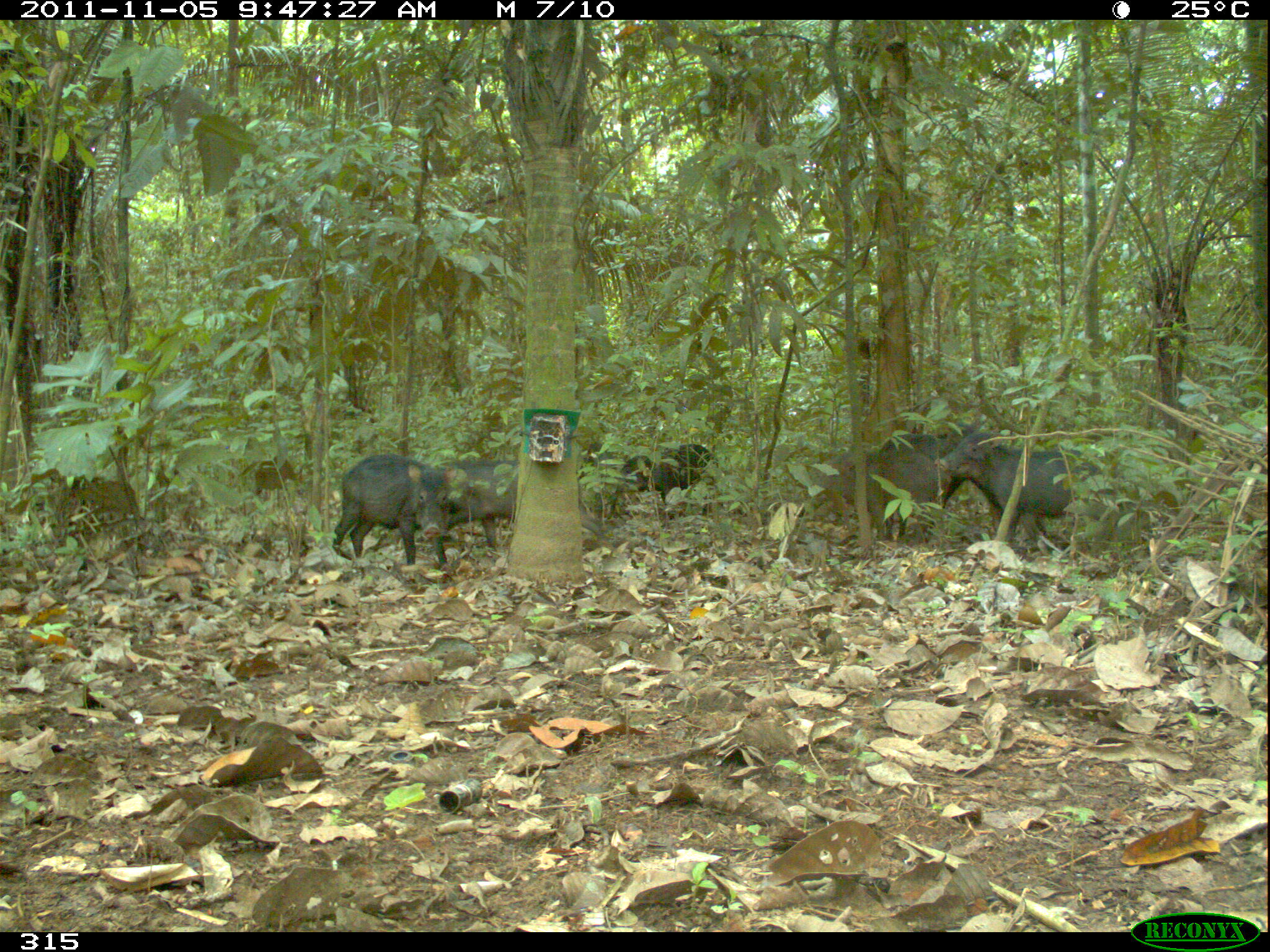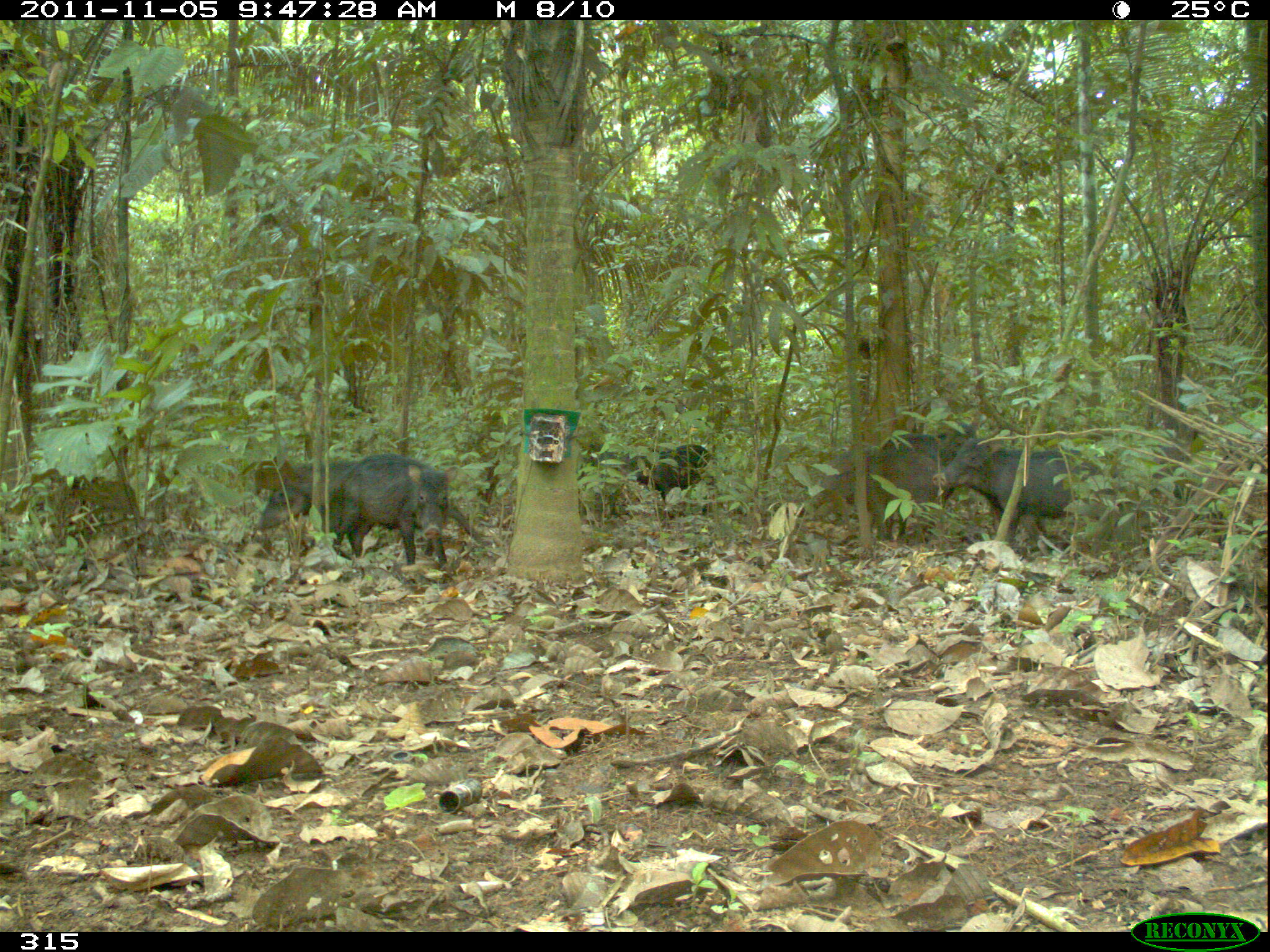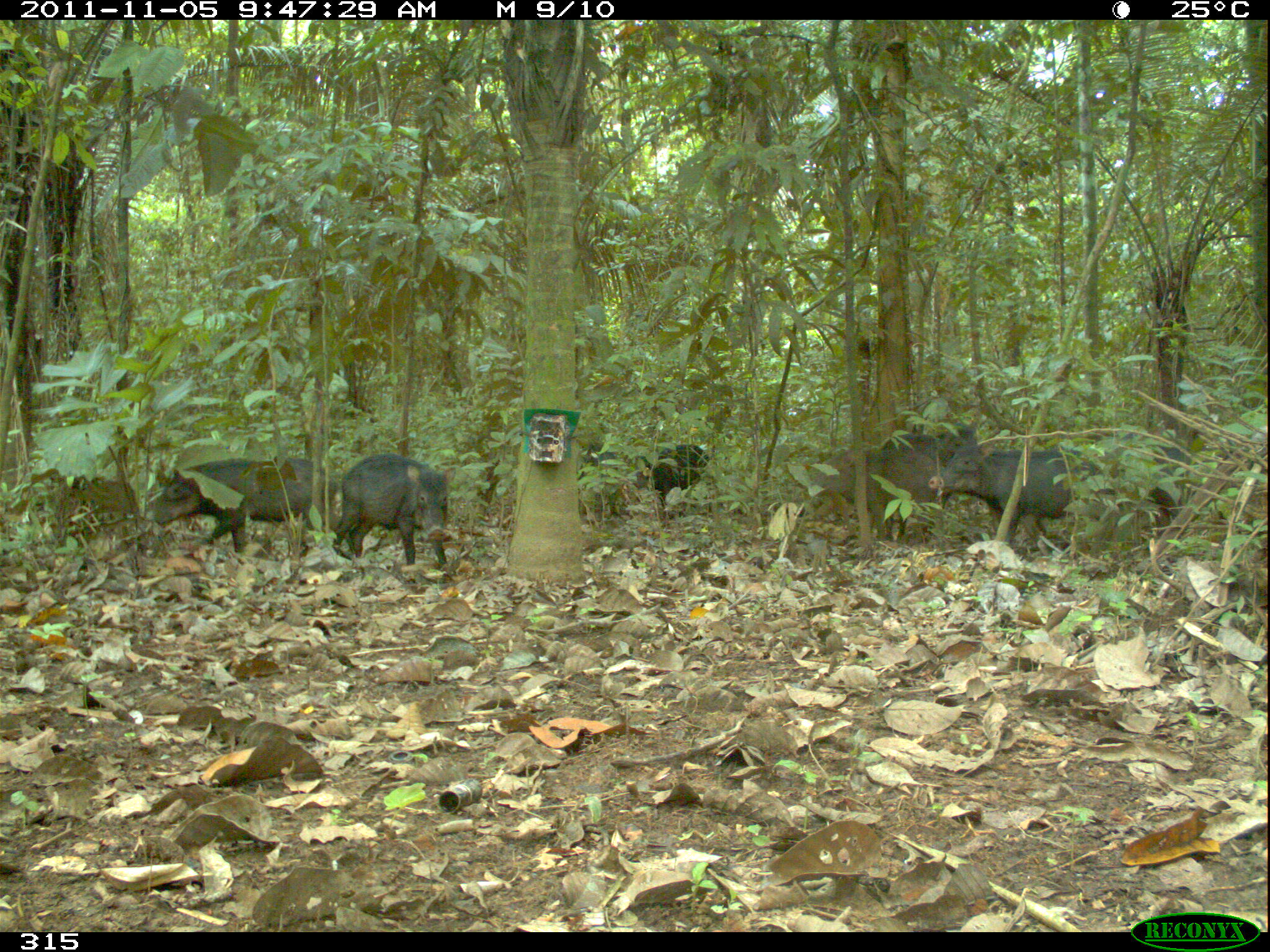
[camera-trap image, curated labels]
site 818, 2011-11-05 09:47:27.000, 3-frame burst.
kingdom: Animalia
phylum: Chordata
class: Mammalia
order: Artiodactyla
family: Tayassuidae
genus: Tayassu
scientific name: Tayassu pecari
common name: white-lipped peccary